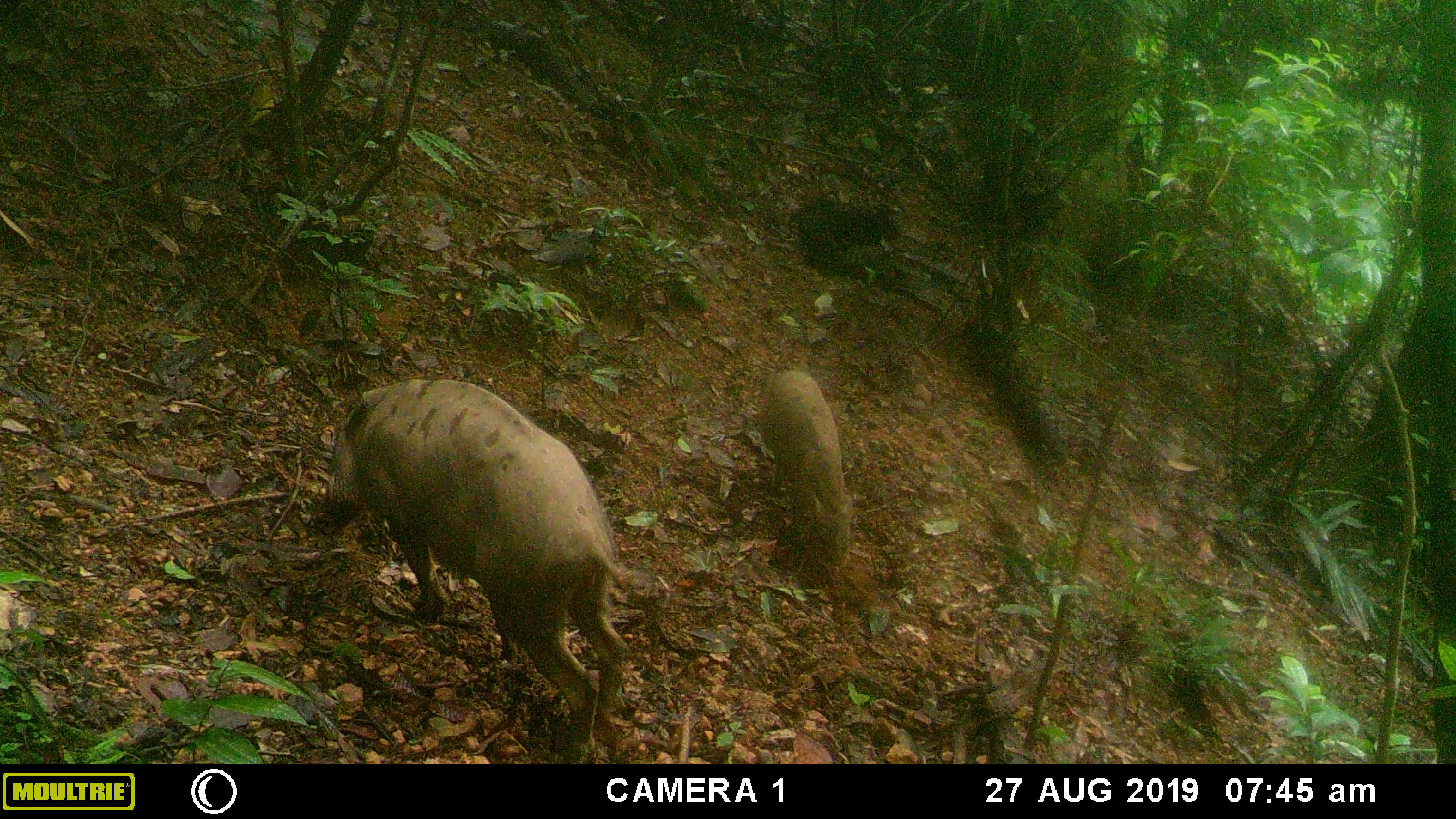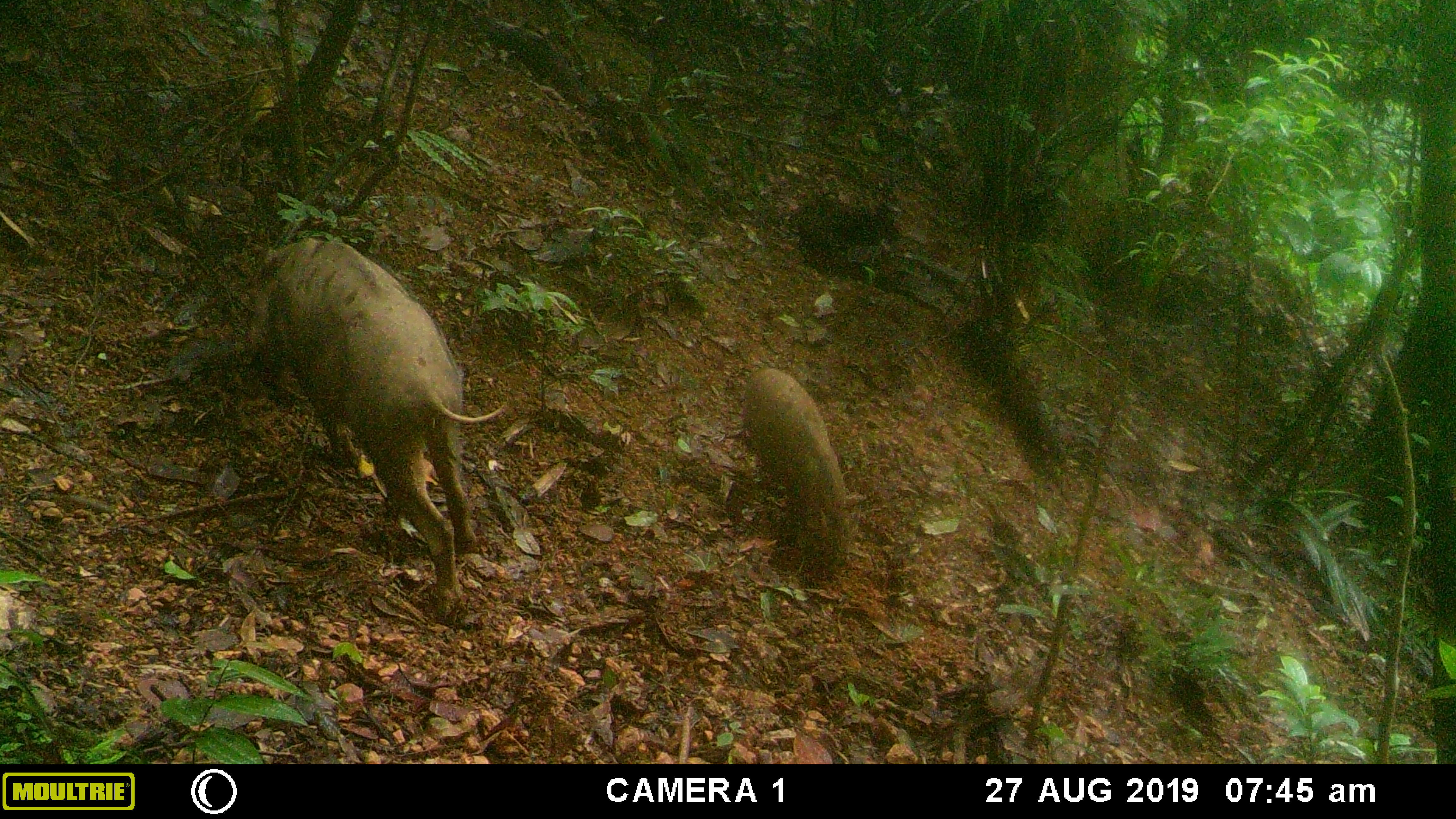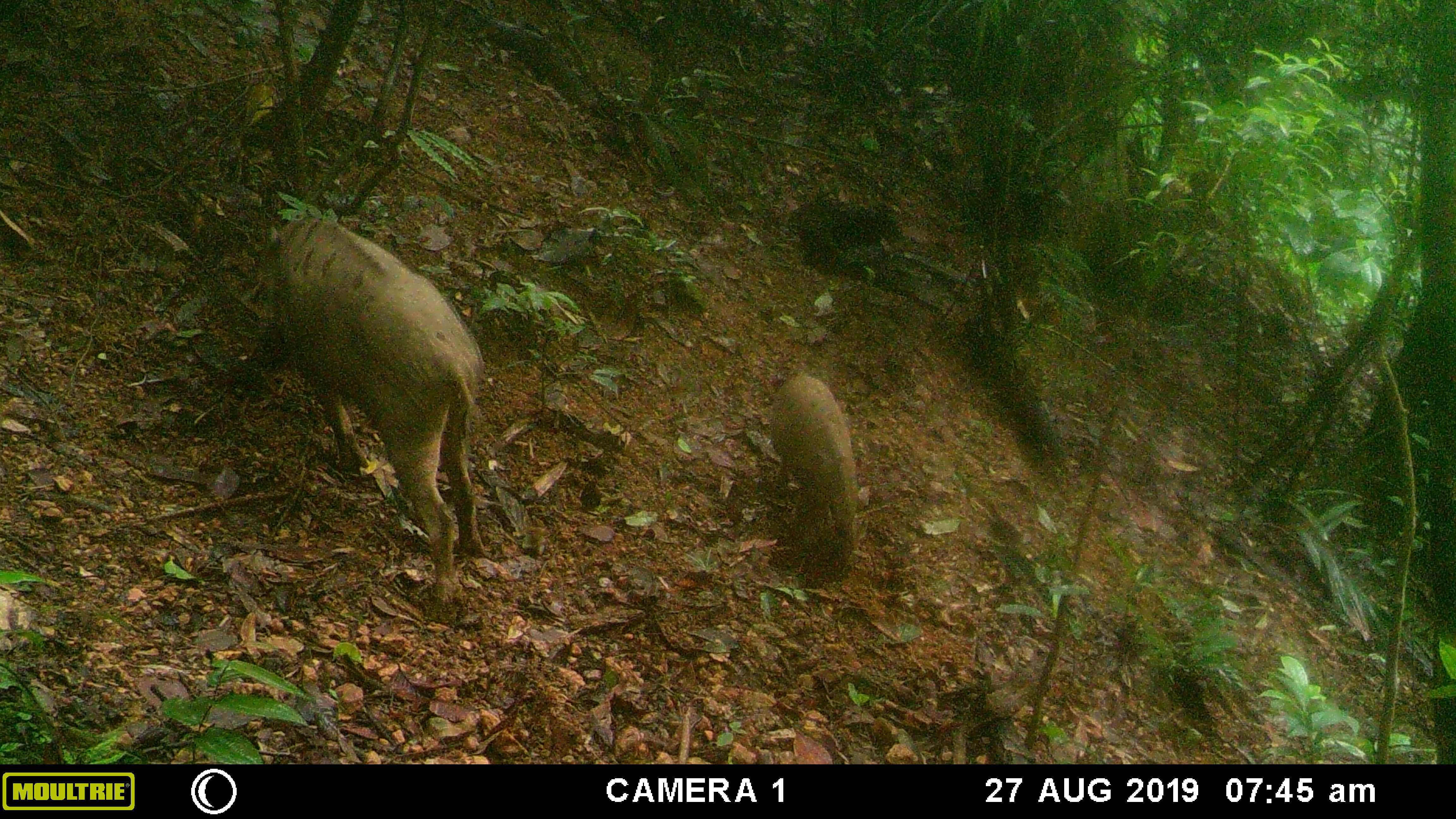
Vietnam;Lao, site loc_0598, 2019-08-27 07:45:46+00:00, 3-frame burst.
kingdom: Animalia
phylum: Chordata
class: Mammalia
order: Artiodactyla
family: Suidae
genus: Sus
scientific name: Sus scrofa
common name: eurasian wild pig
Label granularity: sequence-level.